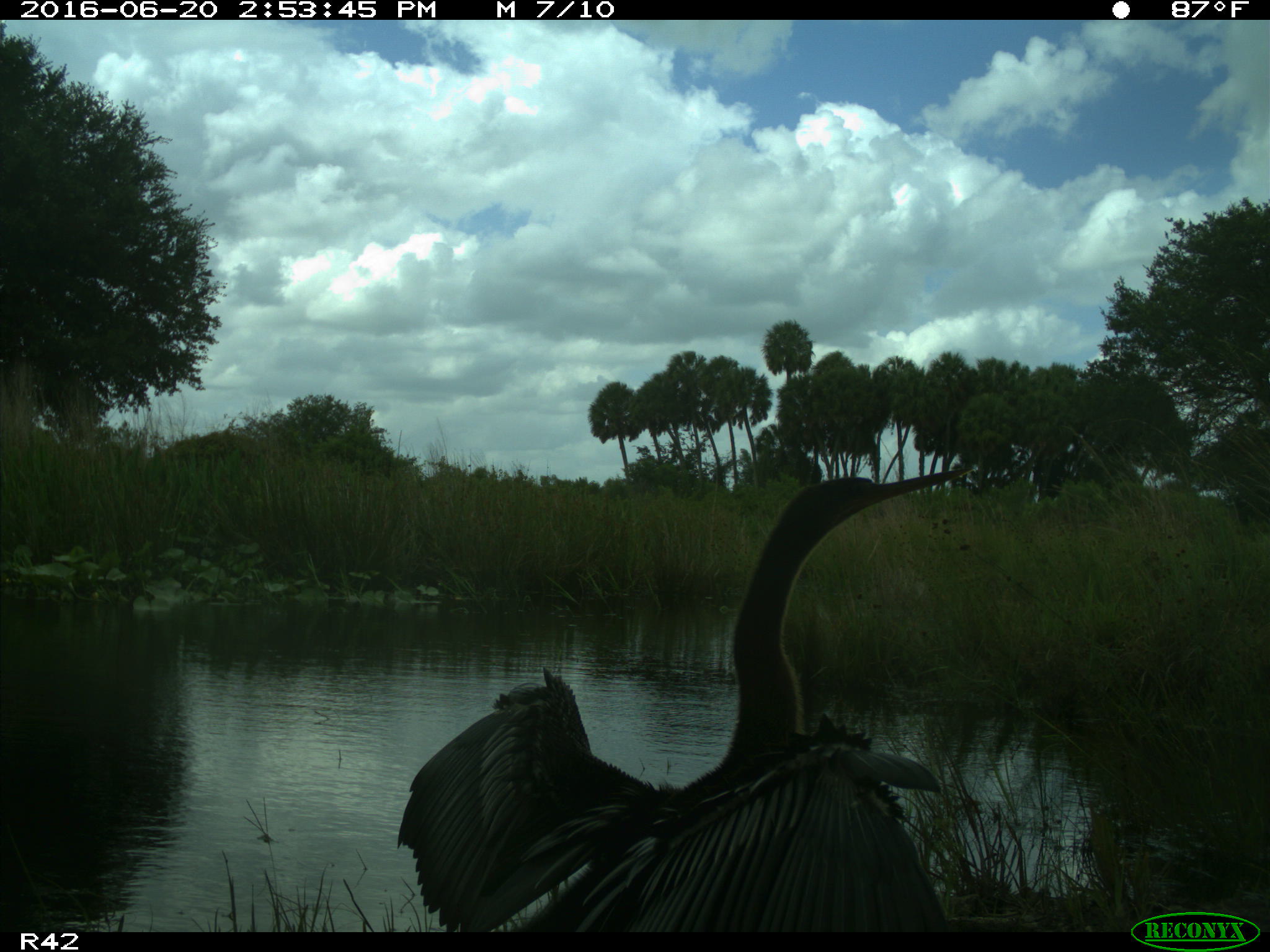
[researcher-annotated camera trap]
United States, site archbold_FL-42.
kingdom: Animalia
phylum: Chordata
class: Aves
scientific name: Aves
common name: birds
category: unidentified bird